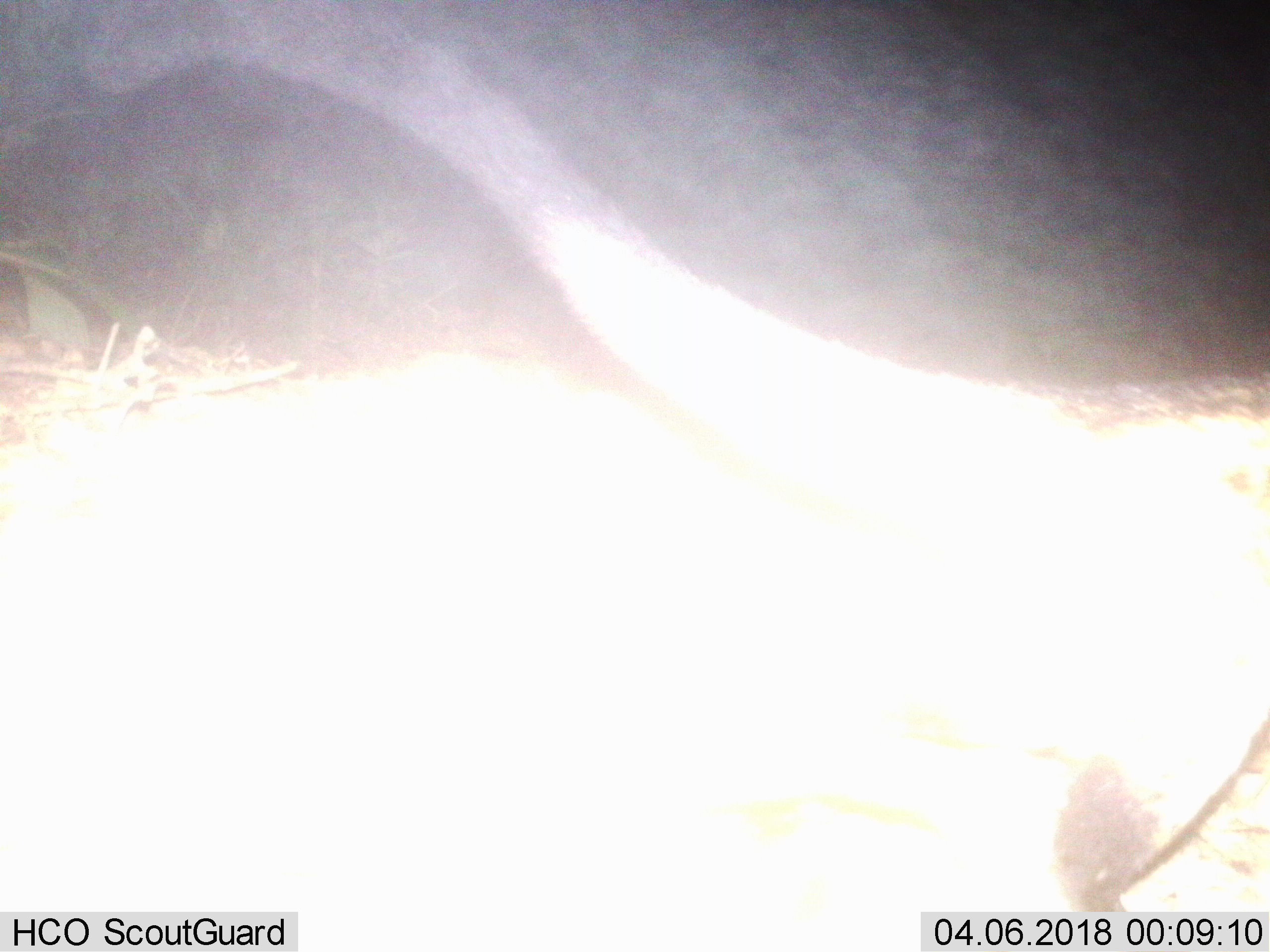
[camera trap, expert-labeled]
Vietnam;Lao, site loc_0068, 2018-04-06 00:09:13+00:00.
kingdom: Animalia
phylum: Chordata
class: Mammalia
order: Carnivora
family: Viverridae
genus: Paradoxurus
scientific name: Paradoxurus hermaphroditus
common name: common palm civet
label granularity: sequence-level